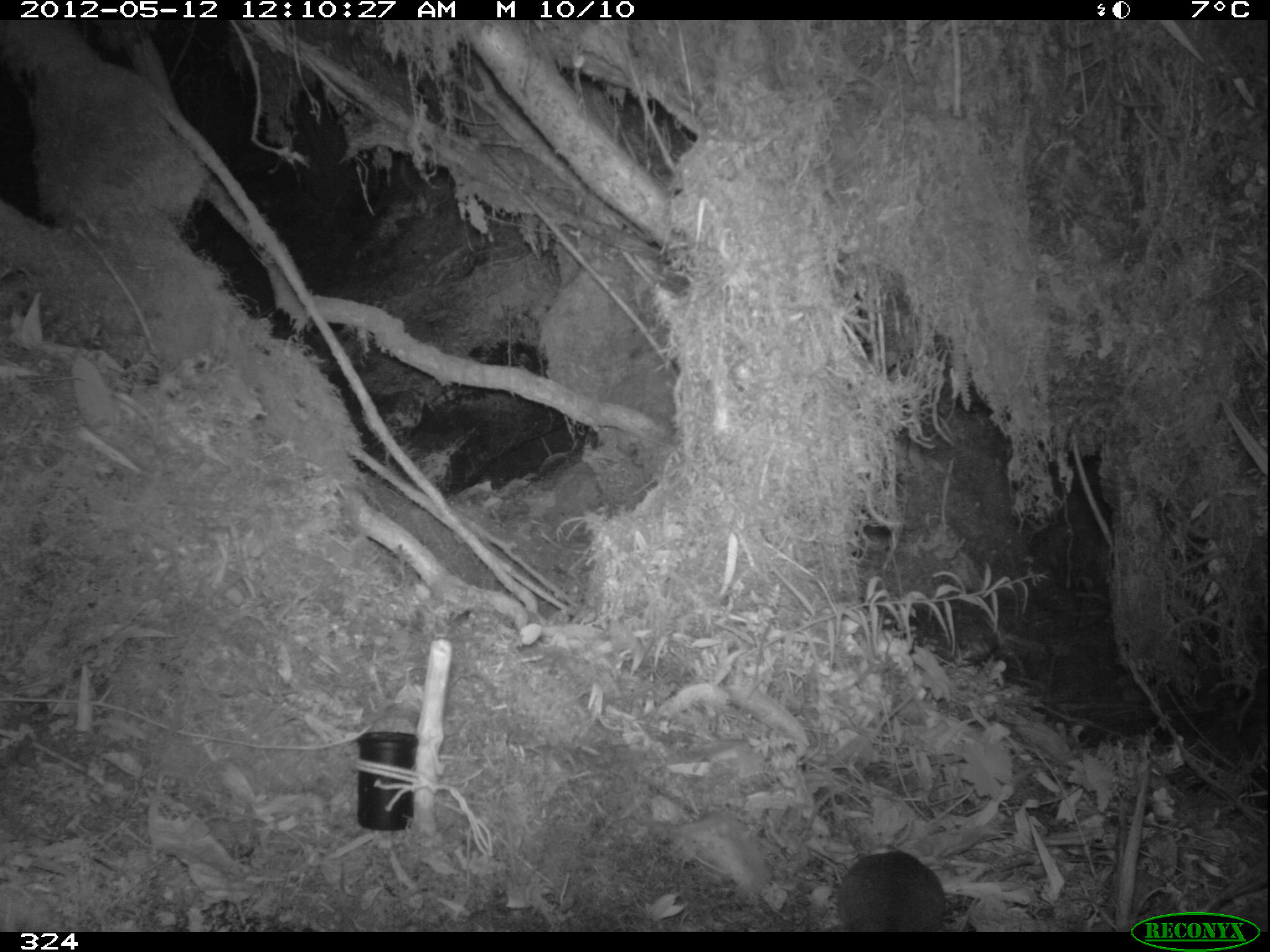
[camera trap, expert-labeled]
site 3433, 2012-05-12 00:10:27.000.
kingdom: Animalia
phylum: Chordata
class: Mammalia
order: Rodentia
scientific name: Rodentia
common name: rodents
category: unknown rodent